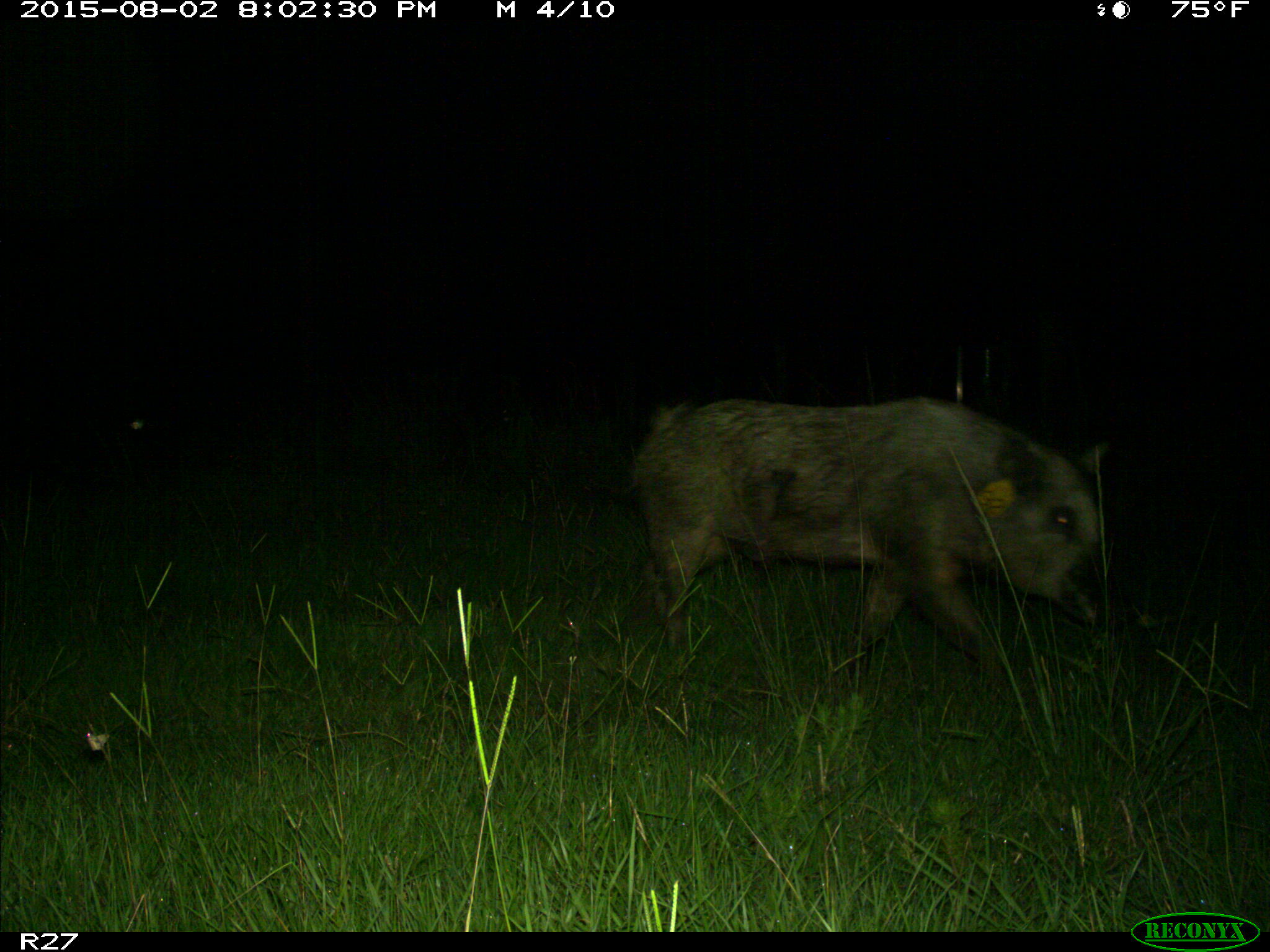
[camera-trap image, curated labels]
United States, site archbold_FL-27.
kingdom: Animalia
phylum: Chordata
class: Mammalia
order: Artiodactyla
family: Suidae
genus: Sus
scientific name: Sus scrofa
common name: wild boar